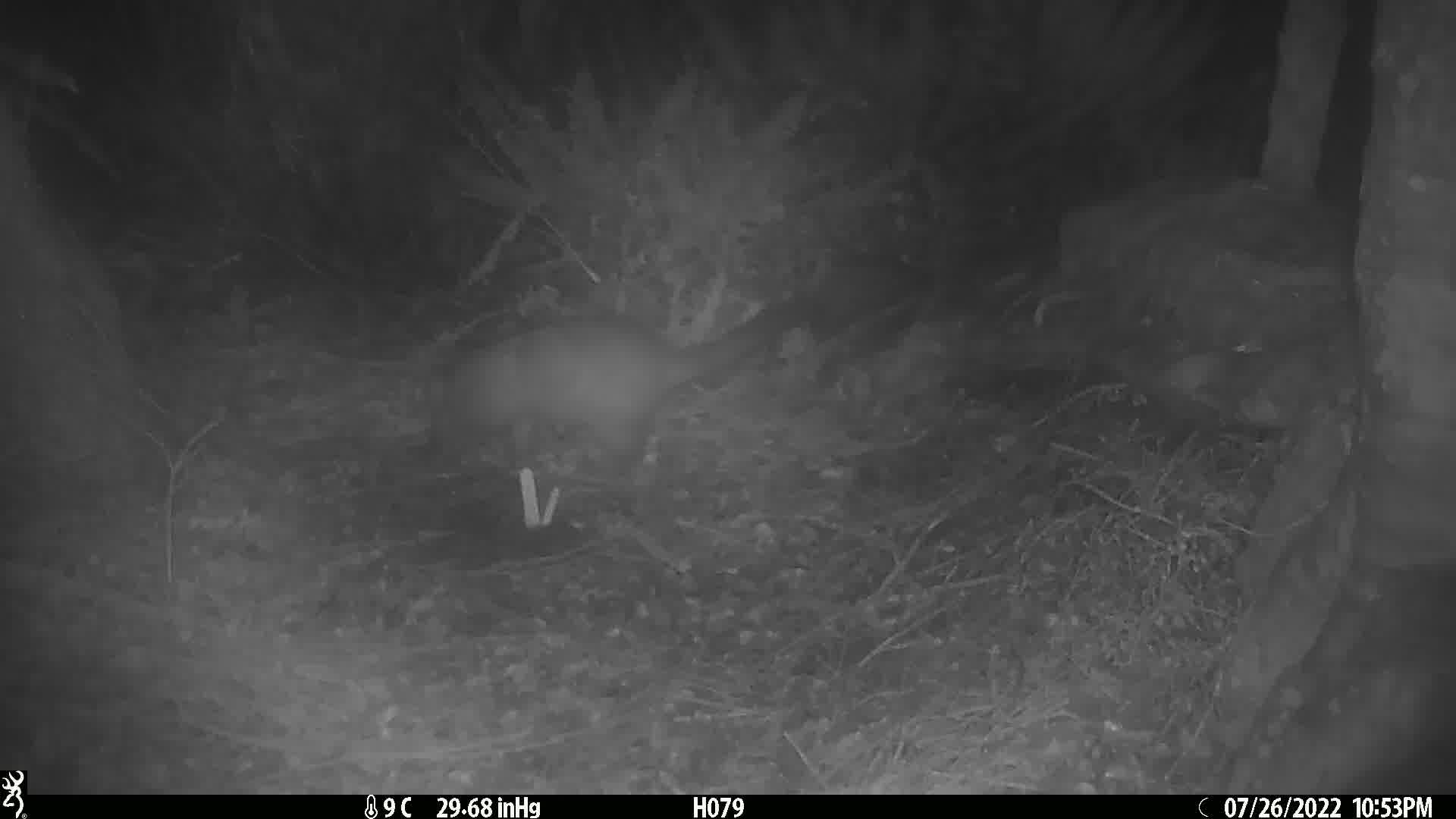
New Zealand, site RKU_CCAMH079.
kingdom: Animalia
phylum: Chordata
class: Mammalia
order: Diprotodontia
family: Phalangeridae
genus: Trichosurus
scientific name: Trichosurus vulpecula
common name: common brushtail possum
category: possum